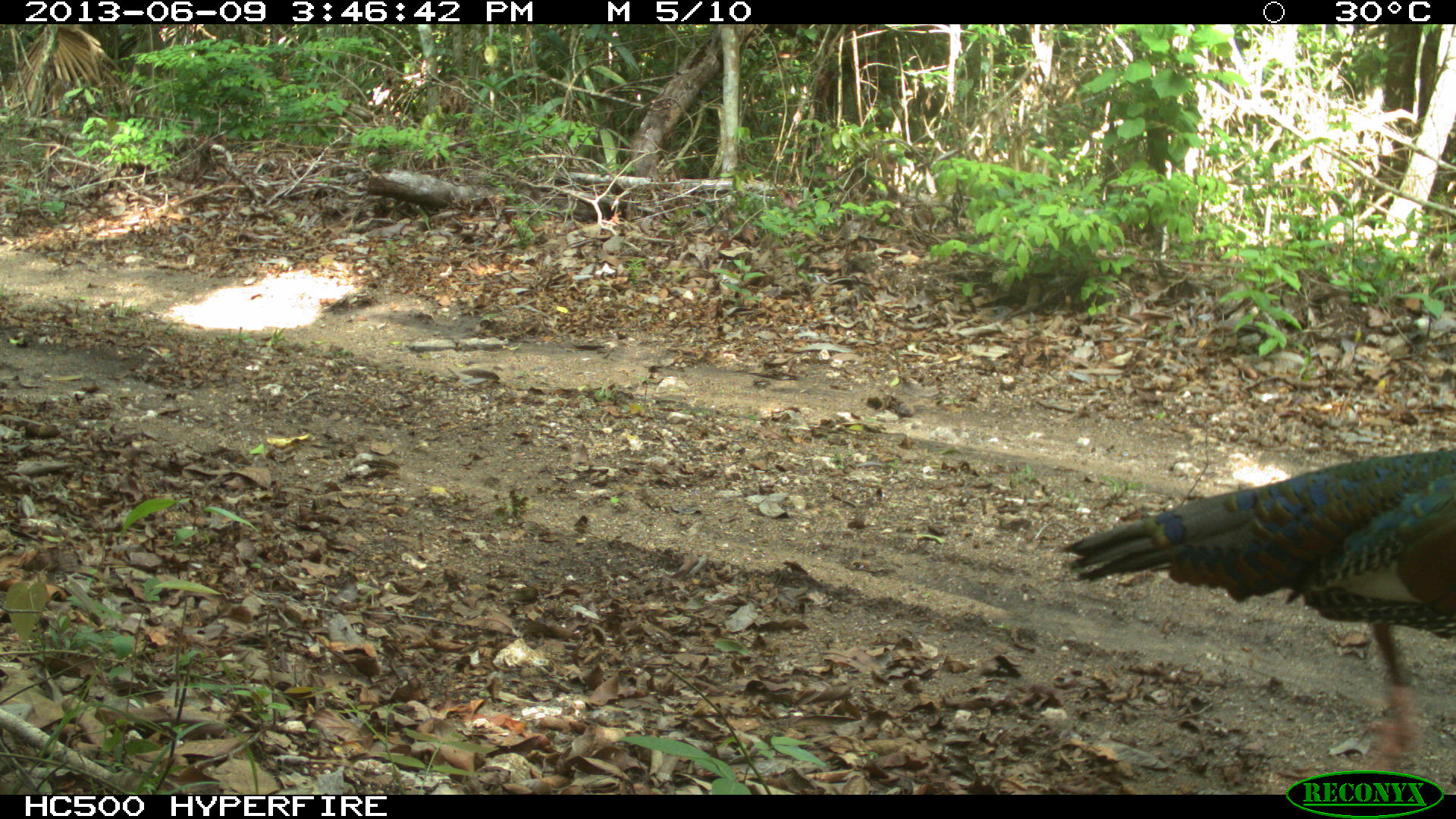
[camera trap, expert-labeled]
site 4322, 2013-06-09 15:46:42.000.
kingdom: Animalia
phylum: Chordata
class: Aves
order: Galliformes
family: Phasianidae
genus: Meleagris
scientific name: Meleagris ocellata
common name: ocellated turkey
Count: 1.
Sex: male.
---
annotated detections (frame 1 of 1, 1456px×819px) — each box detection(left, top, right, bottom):
meleagris ocellata: detection(1061, 447, 1453, 770)